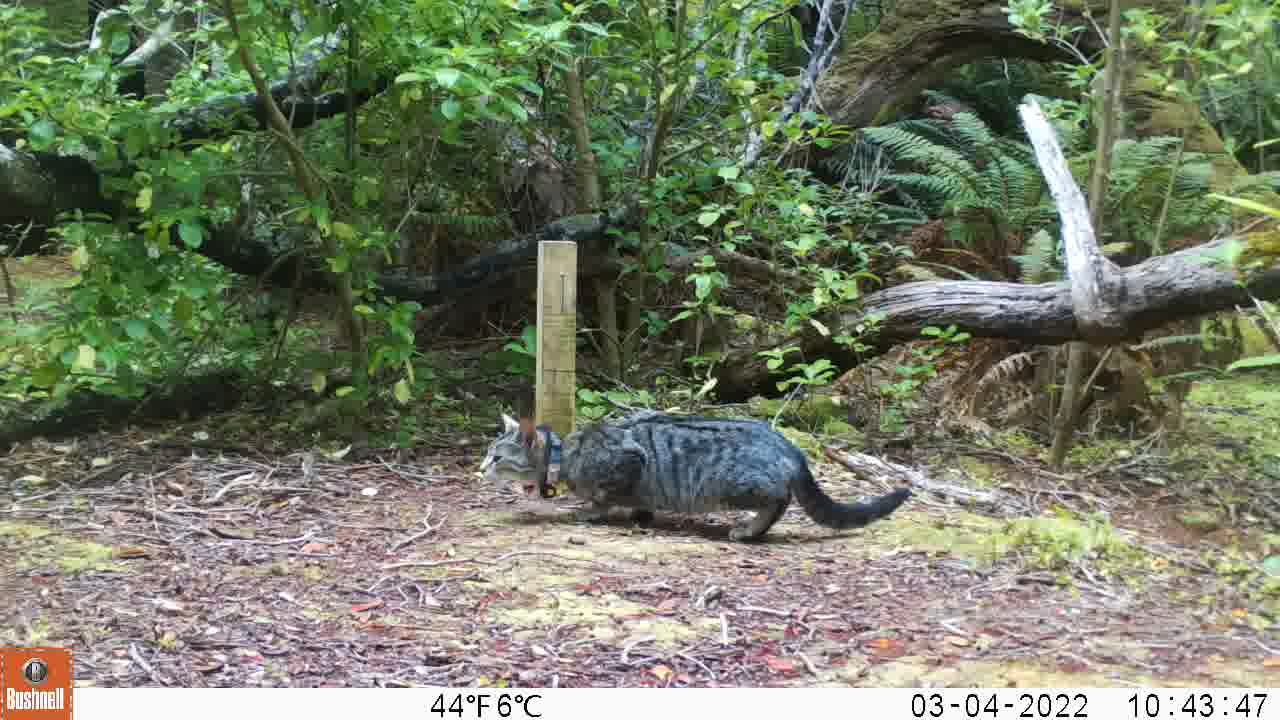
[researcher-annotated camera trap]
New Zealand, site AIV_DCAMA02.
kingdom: Animalia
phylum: Chordata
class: Mammalia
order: Carnivora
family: Felidae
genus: Felis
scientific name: Felis catus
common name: domestic cat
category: cat